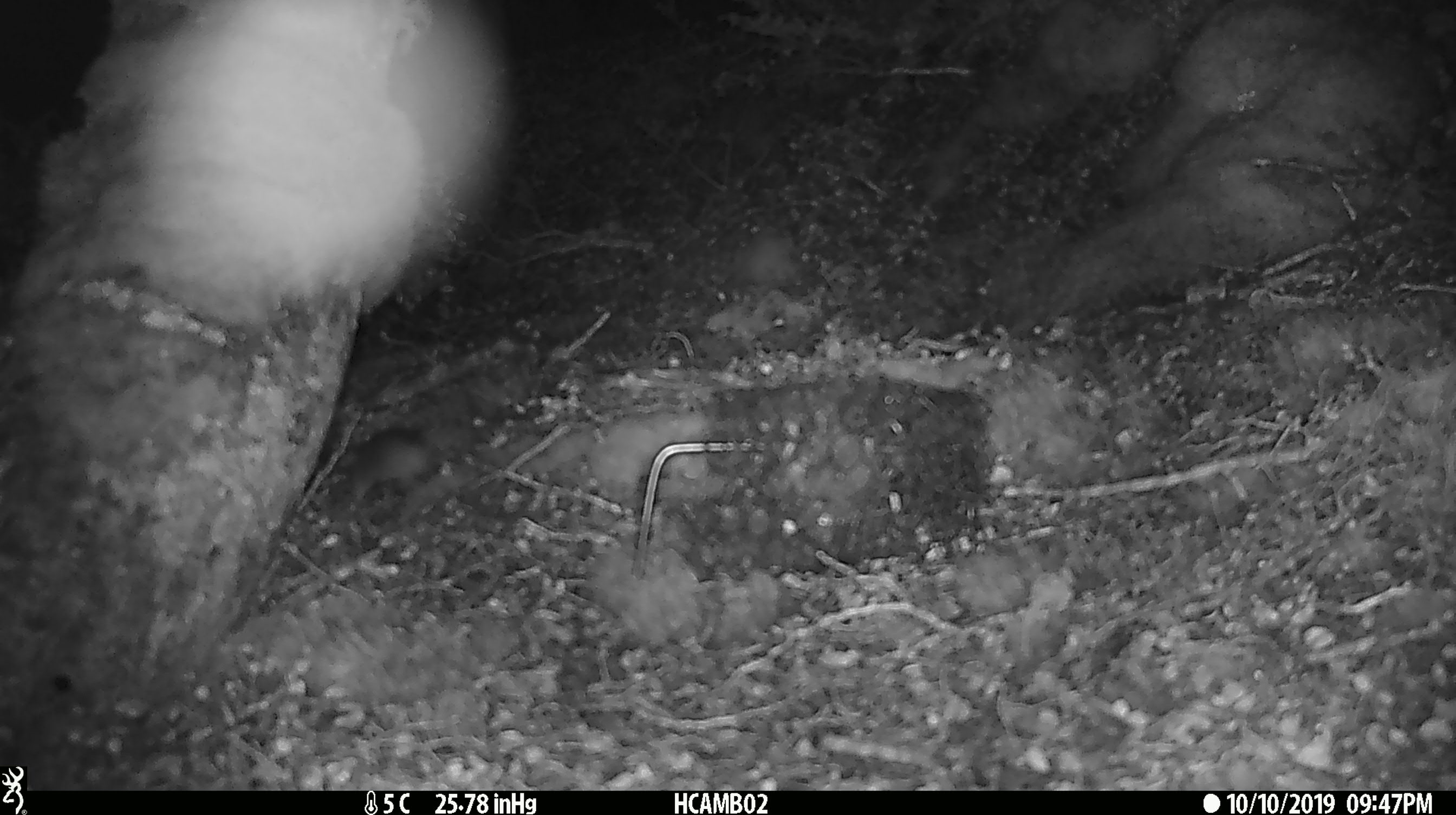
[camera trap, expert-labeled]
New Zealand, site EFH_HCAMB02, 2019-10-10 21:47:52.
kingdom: Animalia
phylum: Chordata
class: Mammalia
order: Rodentia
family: Muridae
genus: Mus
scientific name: Mus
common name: mouse